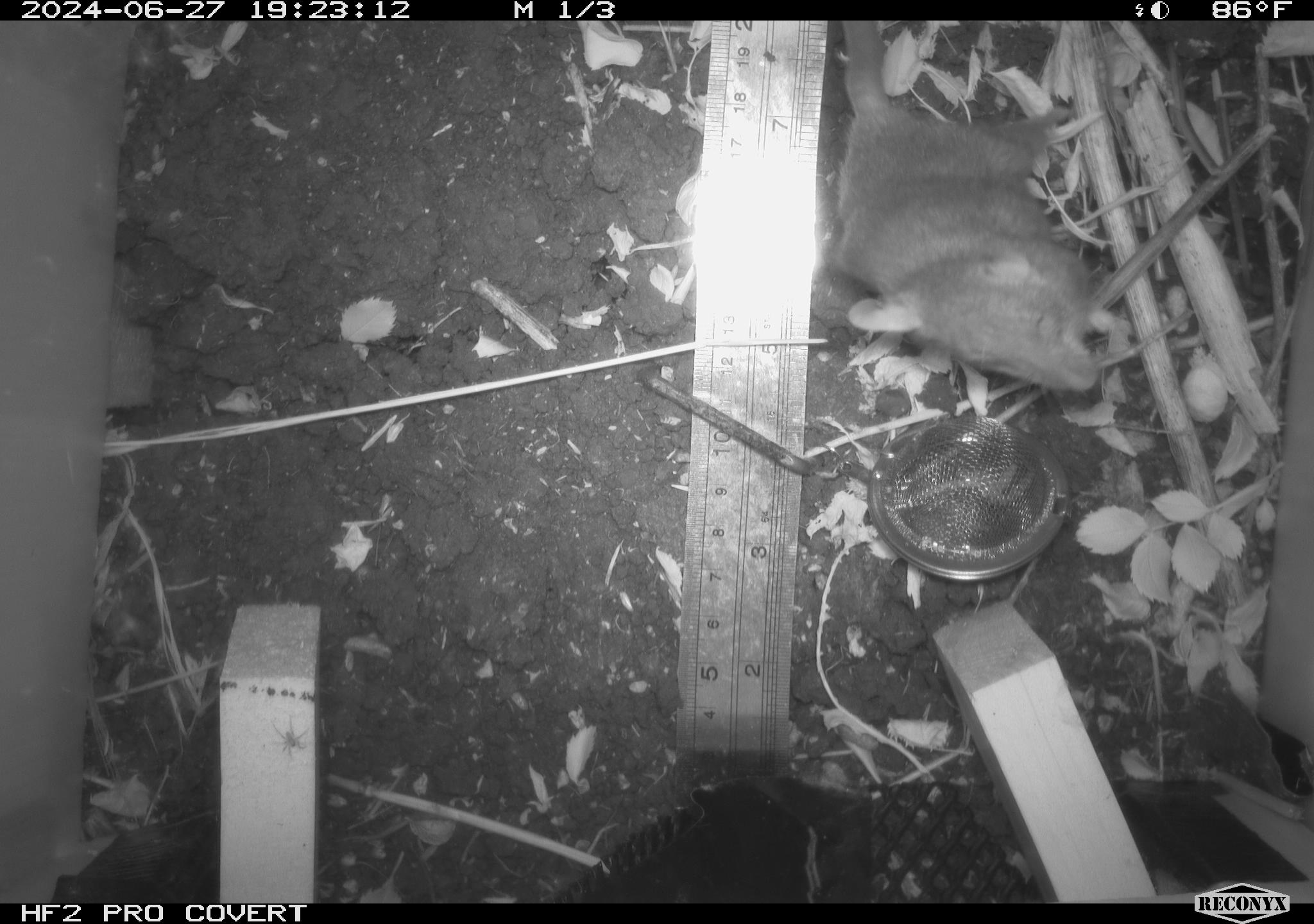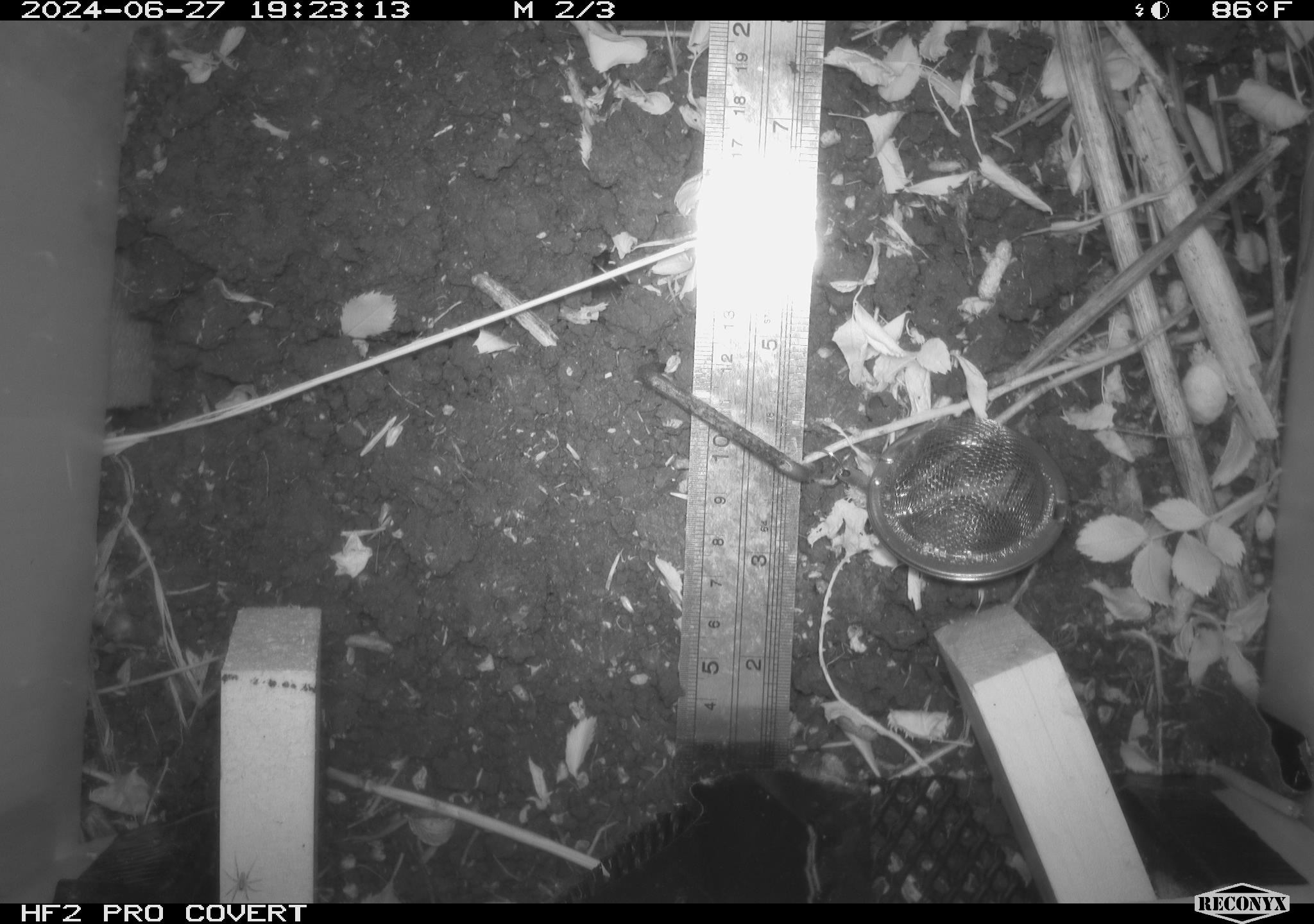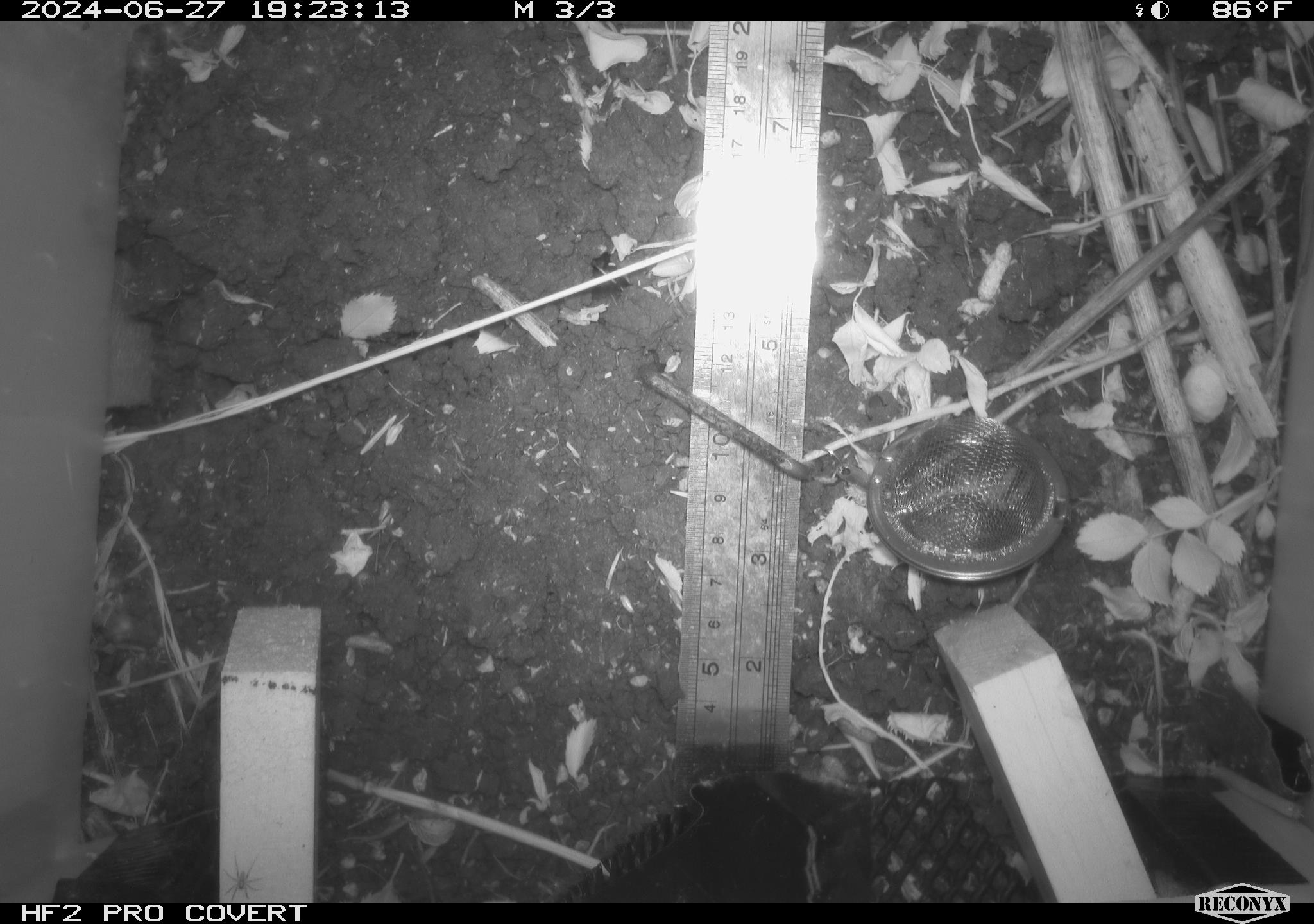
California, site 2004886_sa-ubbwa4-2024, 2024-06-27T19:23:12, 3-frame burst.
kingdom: Animalia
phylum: Chordata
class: Mammalia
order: Rodentia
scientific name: Rodentia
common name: woodrat or rat or mouse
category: woodrat or rat or mouse species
Woodrat or rat or mouse species (woodrat or rat or mouse) (Rodentia).